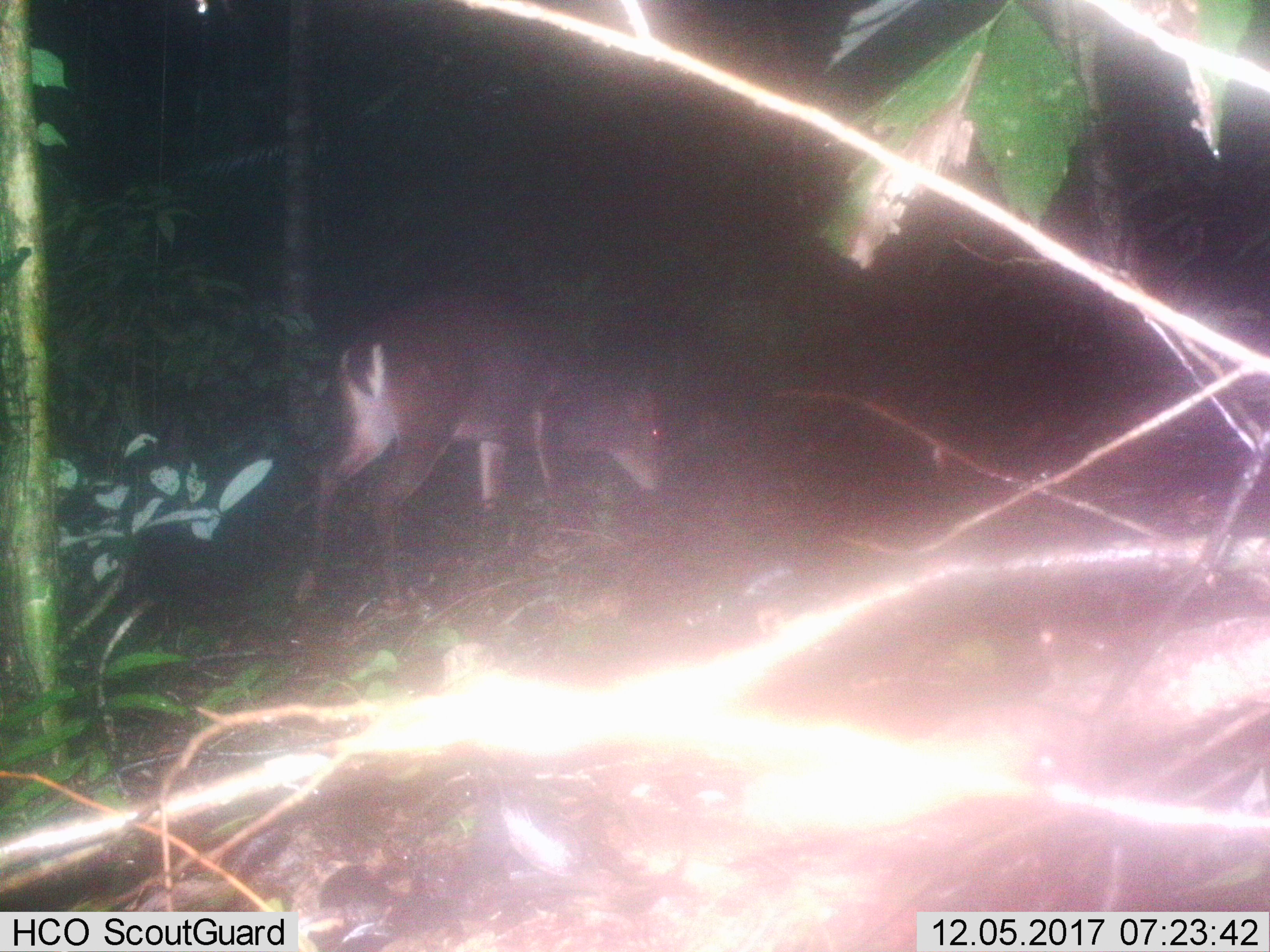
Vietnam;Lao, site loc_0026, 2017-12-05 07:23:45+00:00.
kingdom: Animalia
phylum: Chordata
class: Mammalia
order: Artiodactyla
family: Cervidae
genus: Muntiacus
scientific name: Muntiacus vuquangensis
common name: large-antlered muntjac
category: large antlered muntjac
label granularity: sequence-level